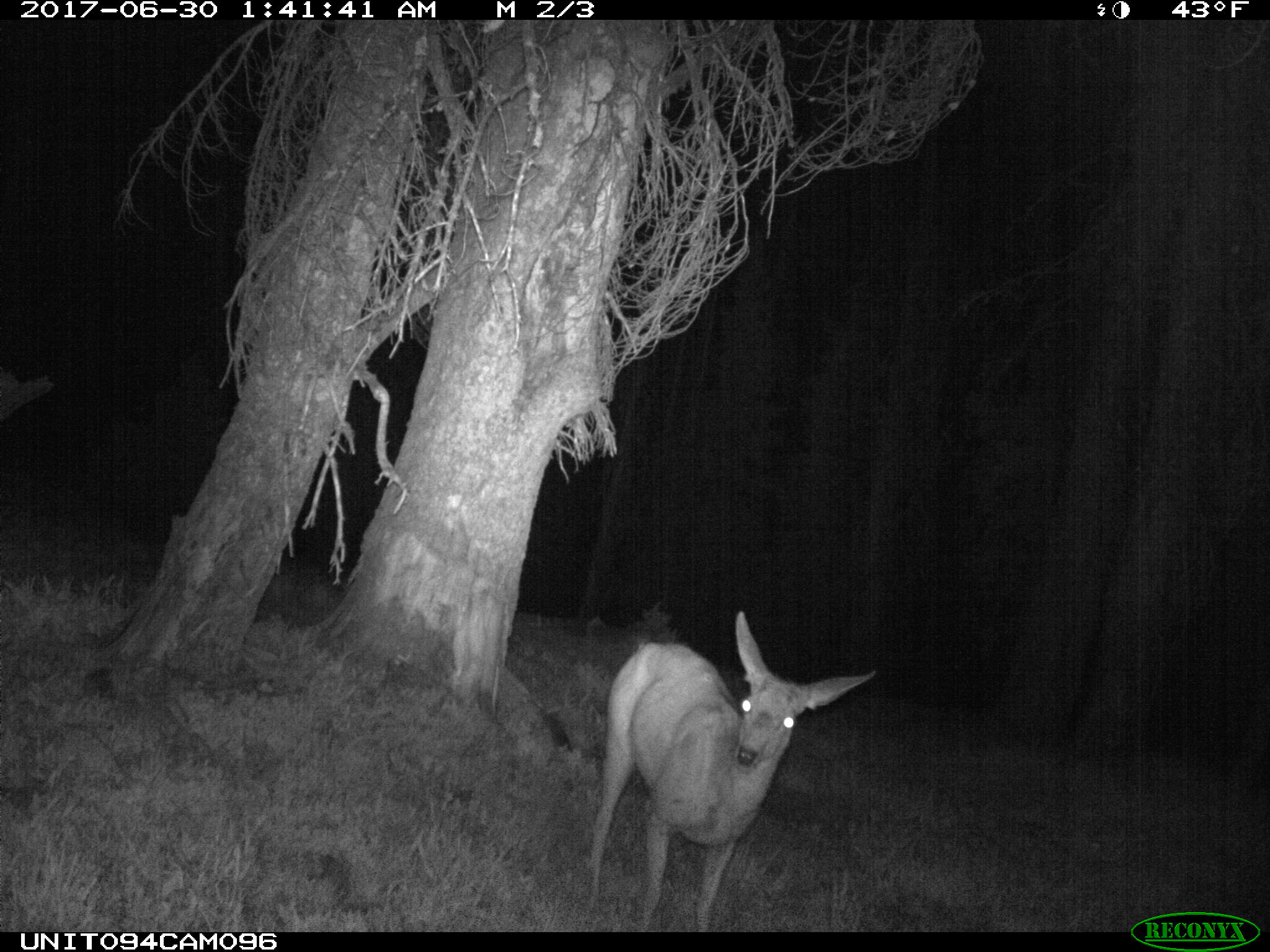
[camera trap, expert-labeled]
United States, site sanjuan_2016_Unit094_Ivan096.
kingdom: Animalia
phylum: Chordata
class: Mammalia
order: Artiodactyla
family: Cervidae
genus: Odocoileus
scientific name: Odocoileus hemionus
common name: mule deer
Odocoileus hemionus (mule deer).